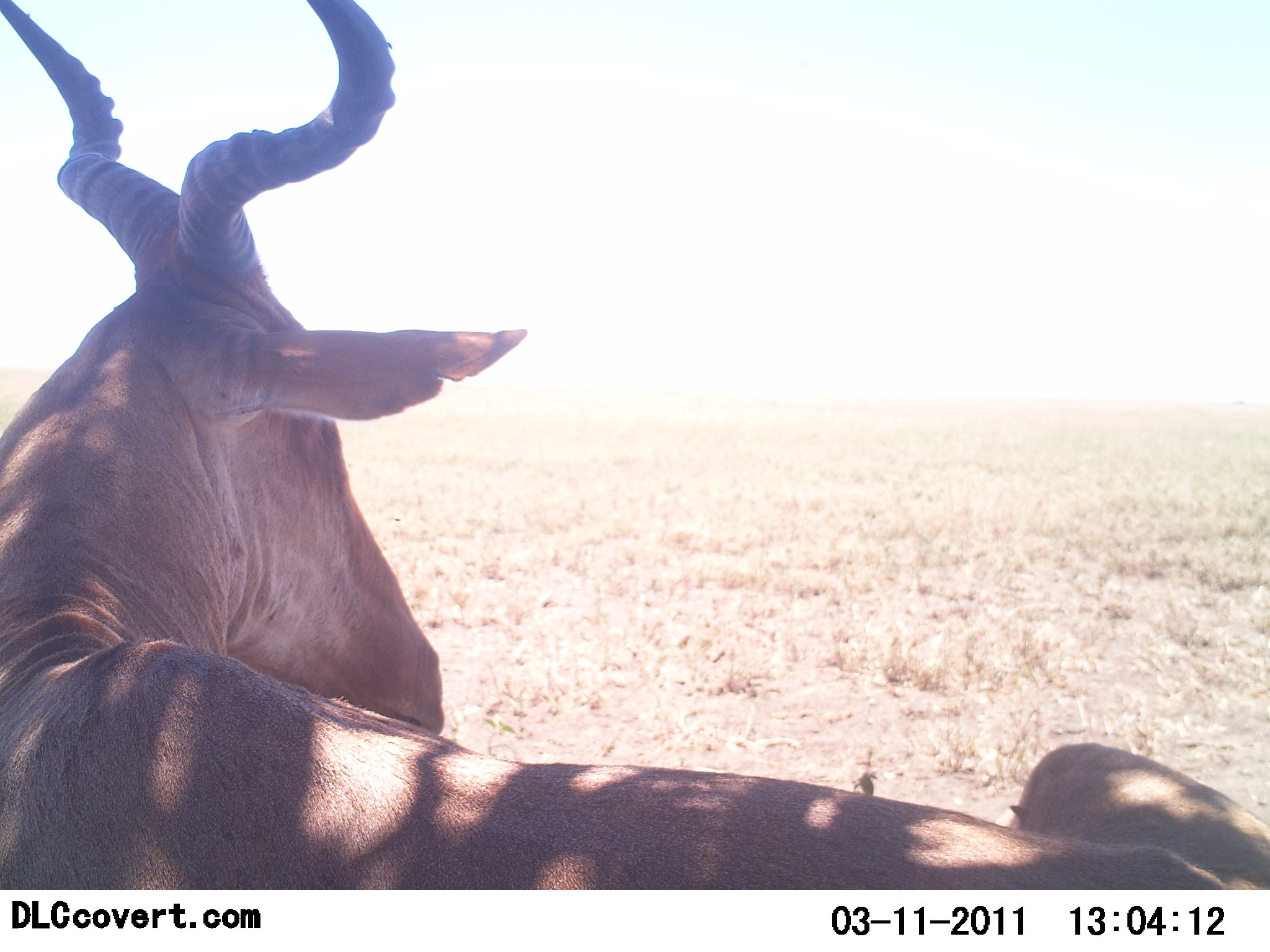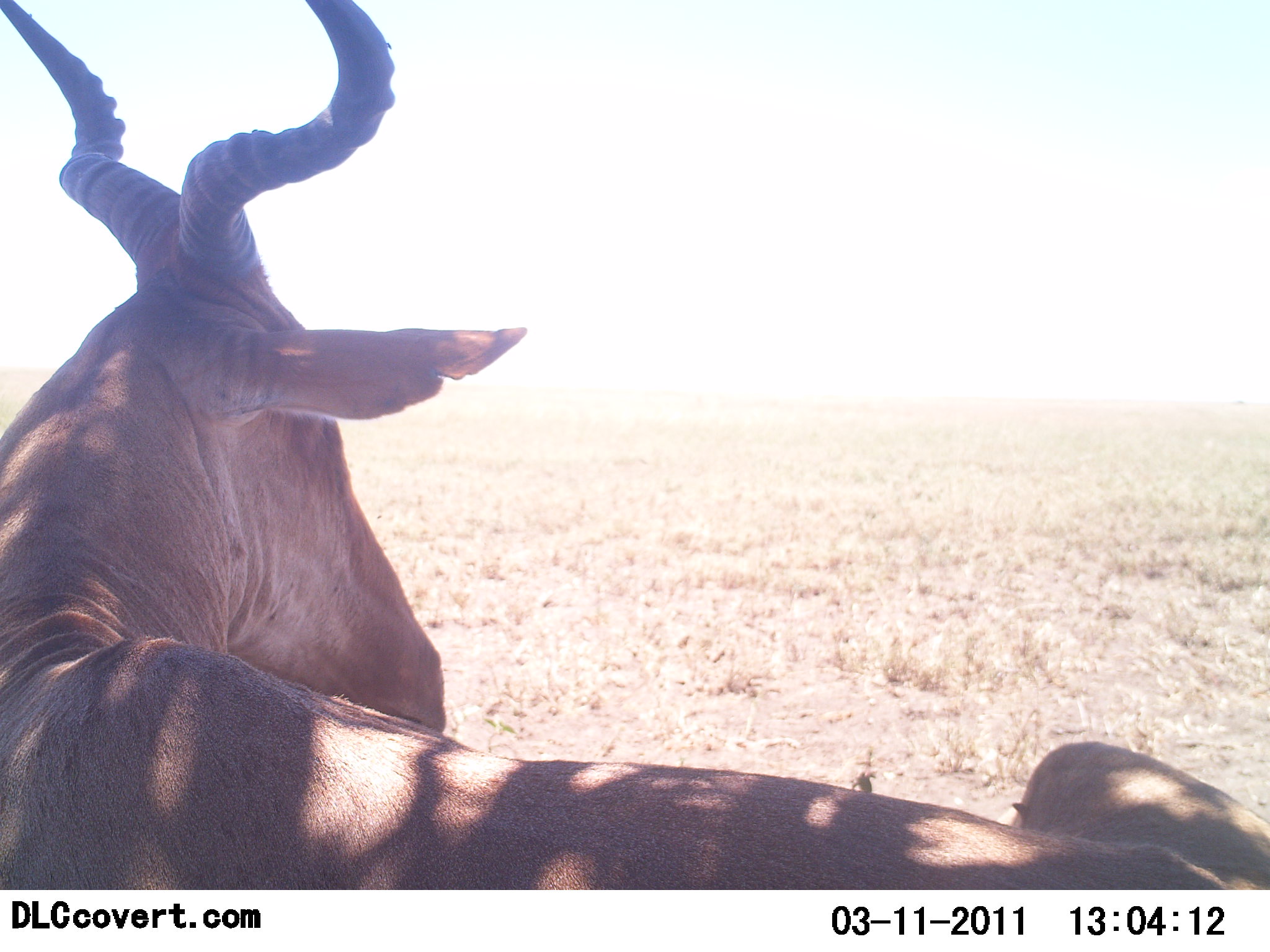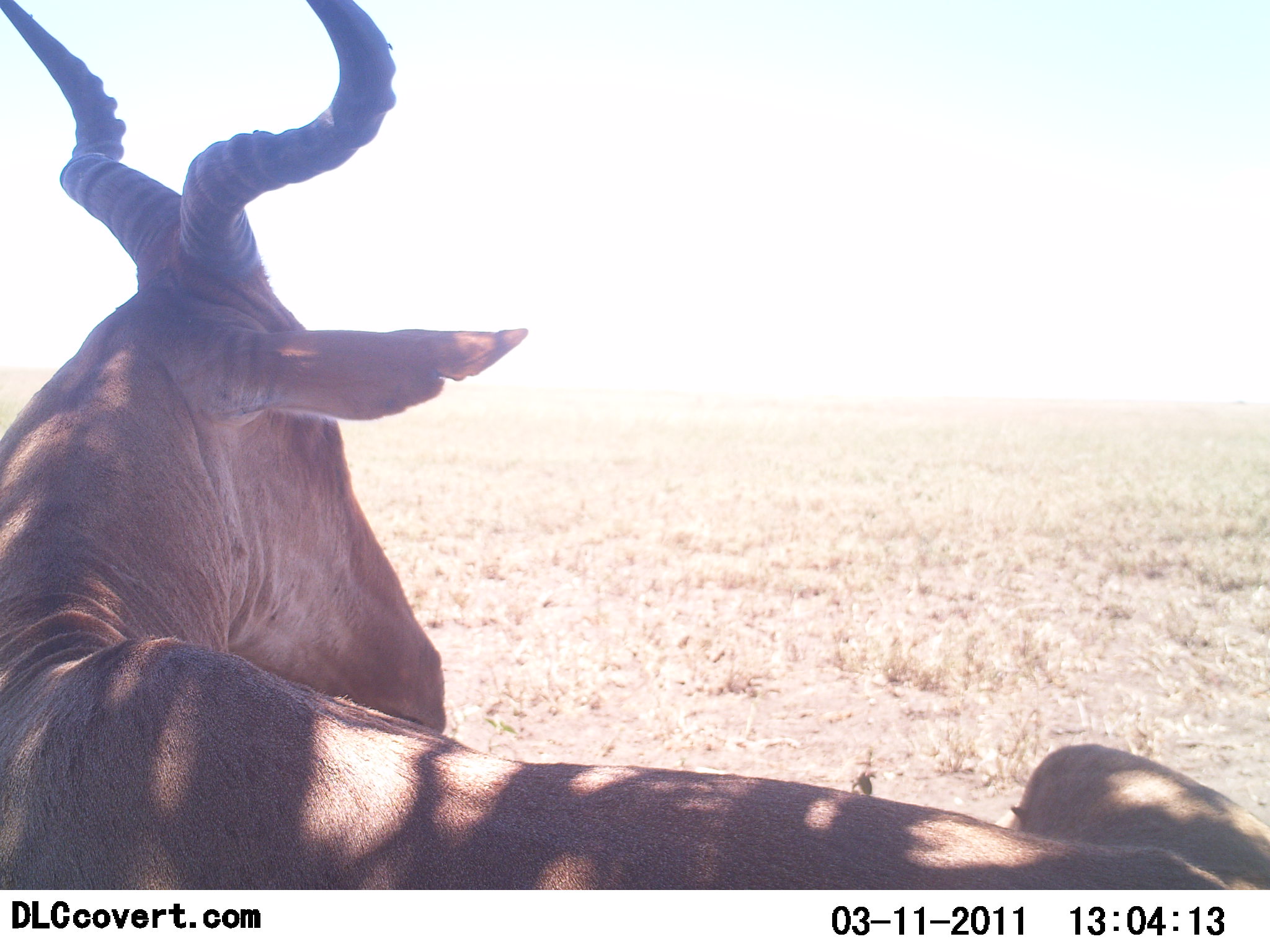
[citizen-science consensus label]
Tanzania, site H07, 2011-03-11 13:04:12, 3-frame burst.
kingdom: Animalia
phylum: Chordata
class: Mammalia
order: Artiodactyla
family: Bovidae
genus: Alcelaphus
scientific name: Alcelaphus buselaphus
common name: hartebeest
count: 1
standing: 10%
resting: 90%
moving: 0%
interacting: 0%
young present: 0%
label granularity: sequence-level